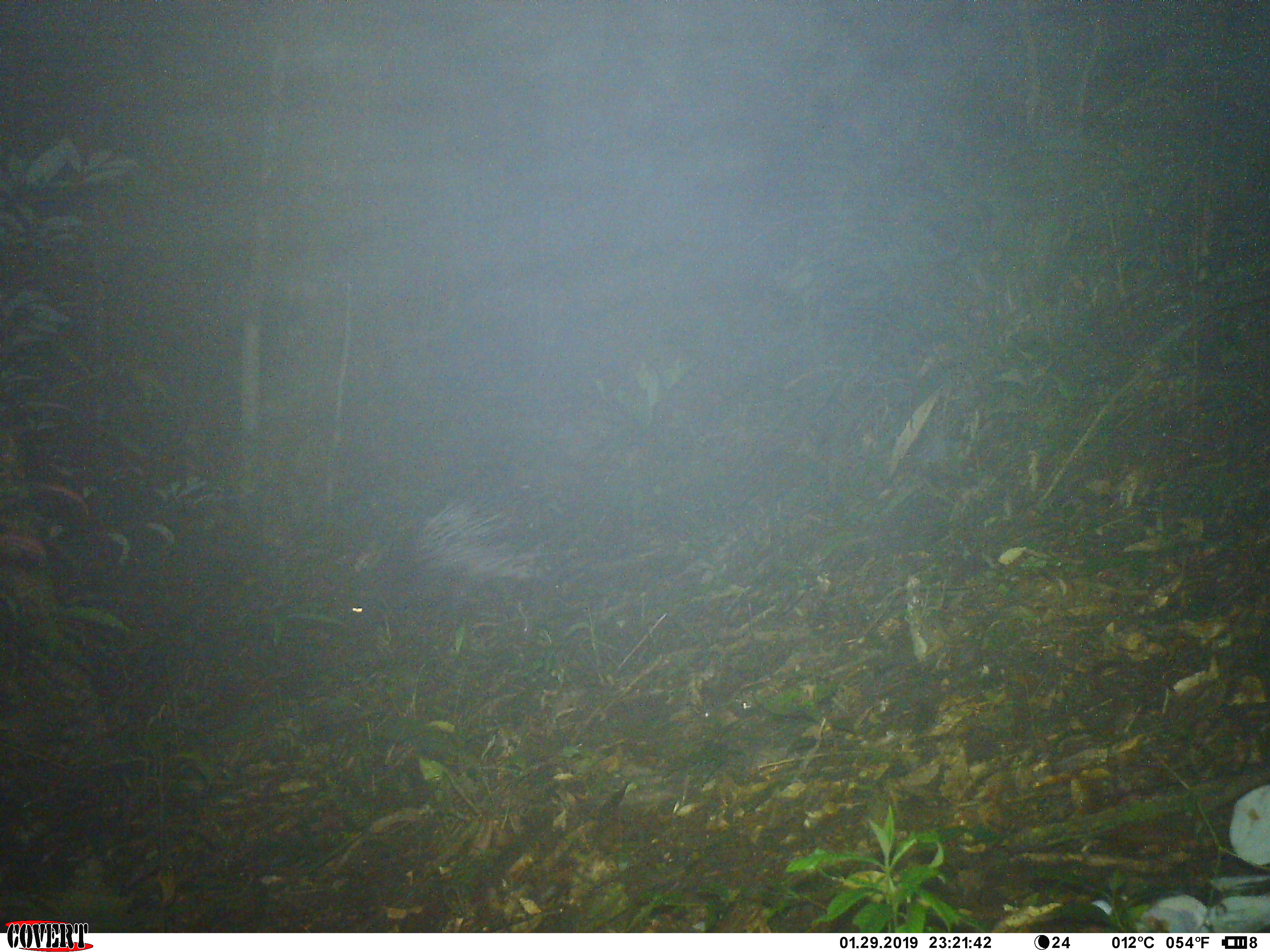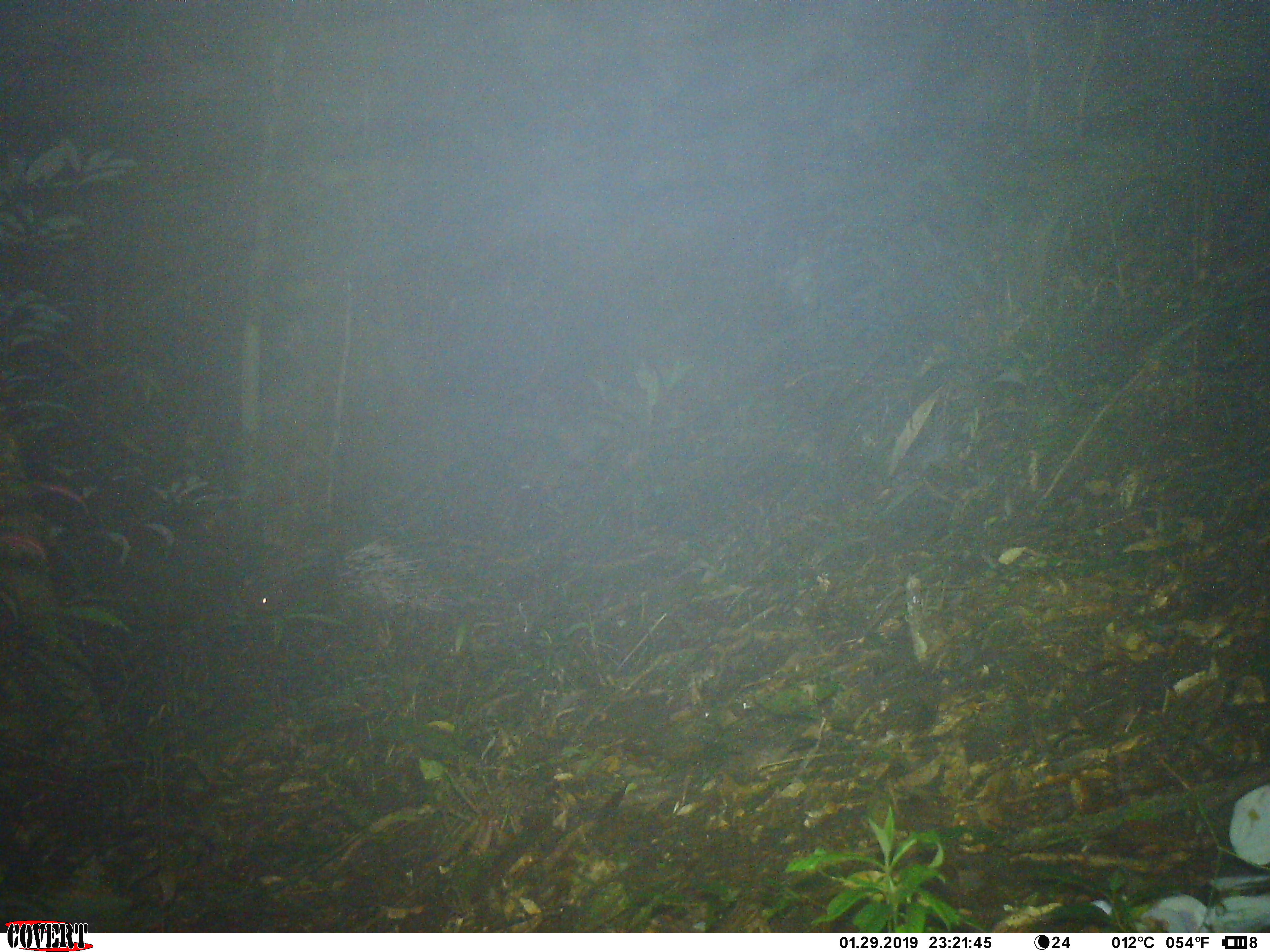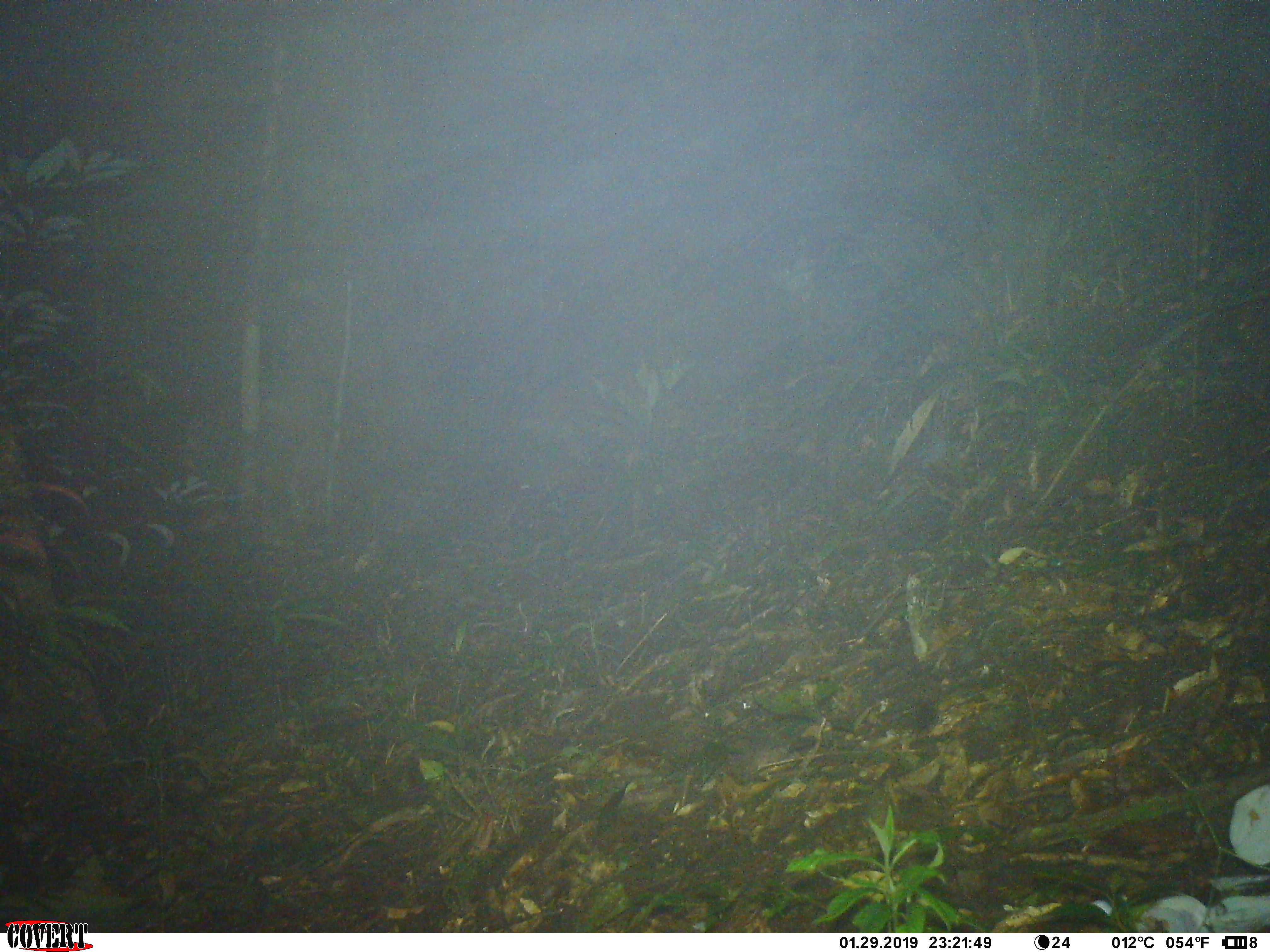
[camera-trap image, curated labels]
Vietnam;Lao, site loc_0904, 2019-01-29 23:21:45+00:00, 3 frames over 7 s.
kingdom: Animalia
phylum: Chordata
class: Mammalia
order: Rodentia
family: Hystricidae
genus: Hystrix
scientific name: Hystrix brachyura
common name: malayan porcupine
Malayan porcupine (Hystrix brachyura). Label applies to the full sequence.